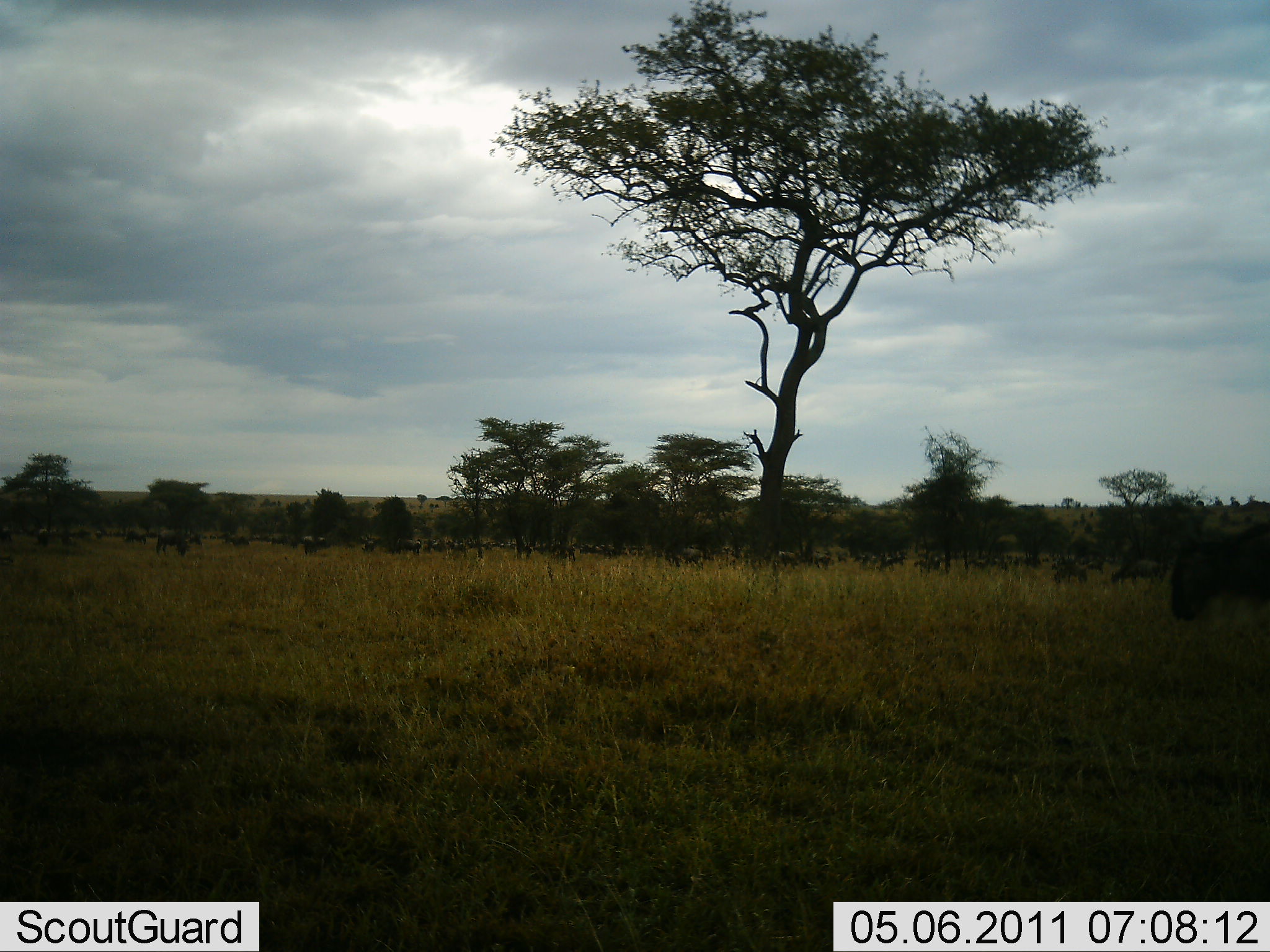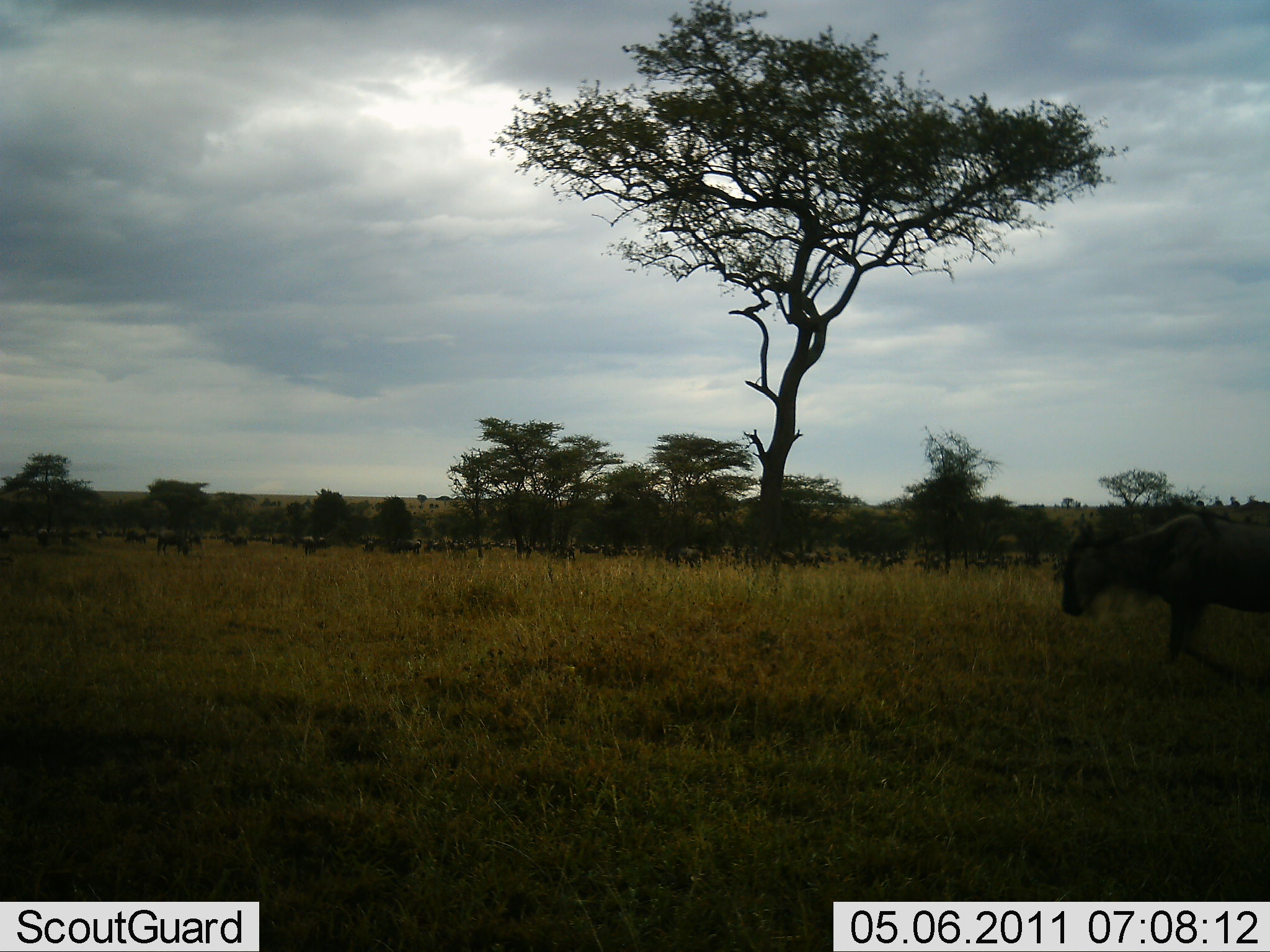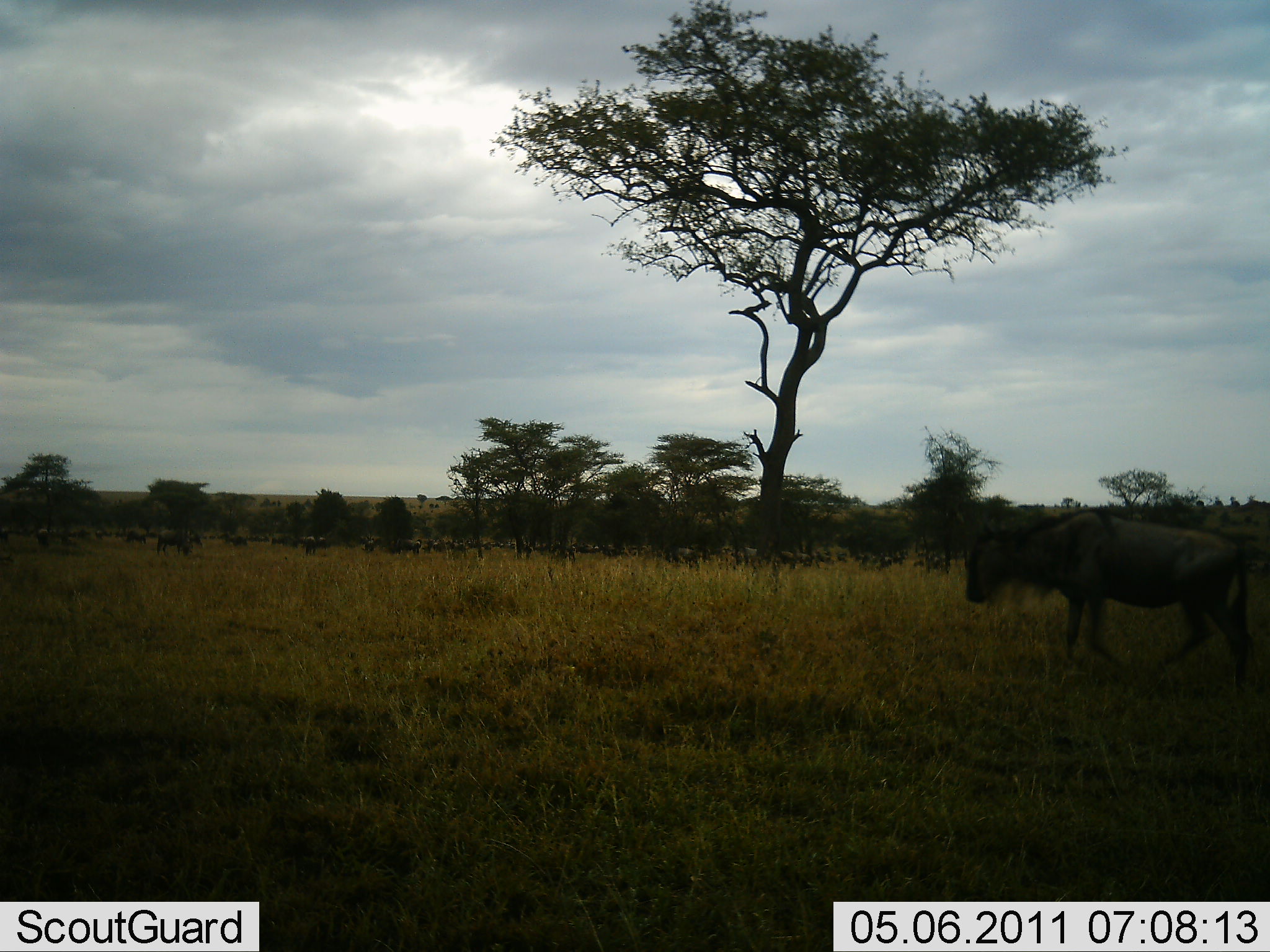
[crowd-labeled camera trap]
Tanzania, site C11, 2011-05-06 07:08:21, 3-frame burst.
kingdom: Animalia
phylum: Chordata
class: Mammalia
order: Artiodactyla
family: Bovidae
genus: Connochaetes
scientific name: Connochaetes taurinus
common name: blue wildebeest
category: wildebeest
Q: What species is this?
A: Wildebeest (blue wildebeest) (Connochaetes taurinus).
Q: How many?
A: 11-50.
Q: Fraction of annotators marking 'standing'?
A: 25%.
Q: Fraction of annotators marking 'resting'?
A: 0%.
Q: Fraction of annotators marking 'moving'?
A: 83%.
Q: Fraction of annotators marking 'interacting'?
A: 0%.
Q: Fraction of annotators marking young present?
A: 0%.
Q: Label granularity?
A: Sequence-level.